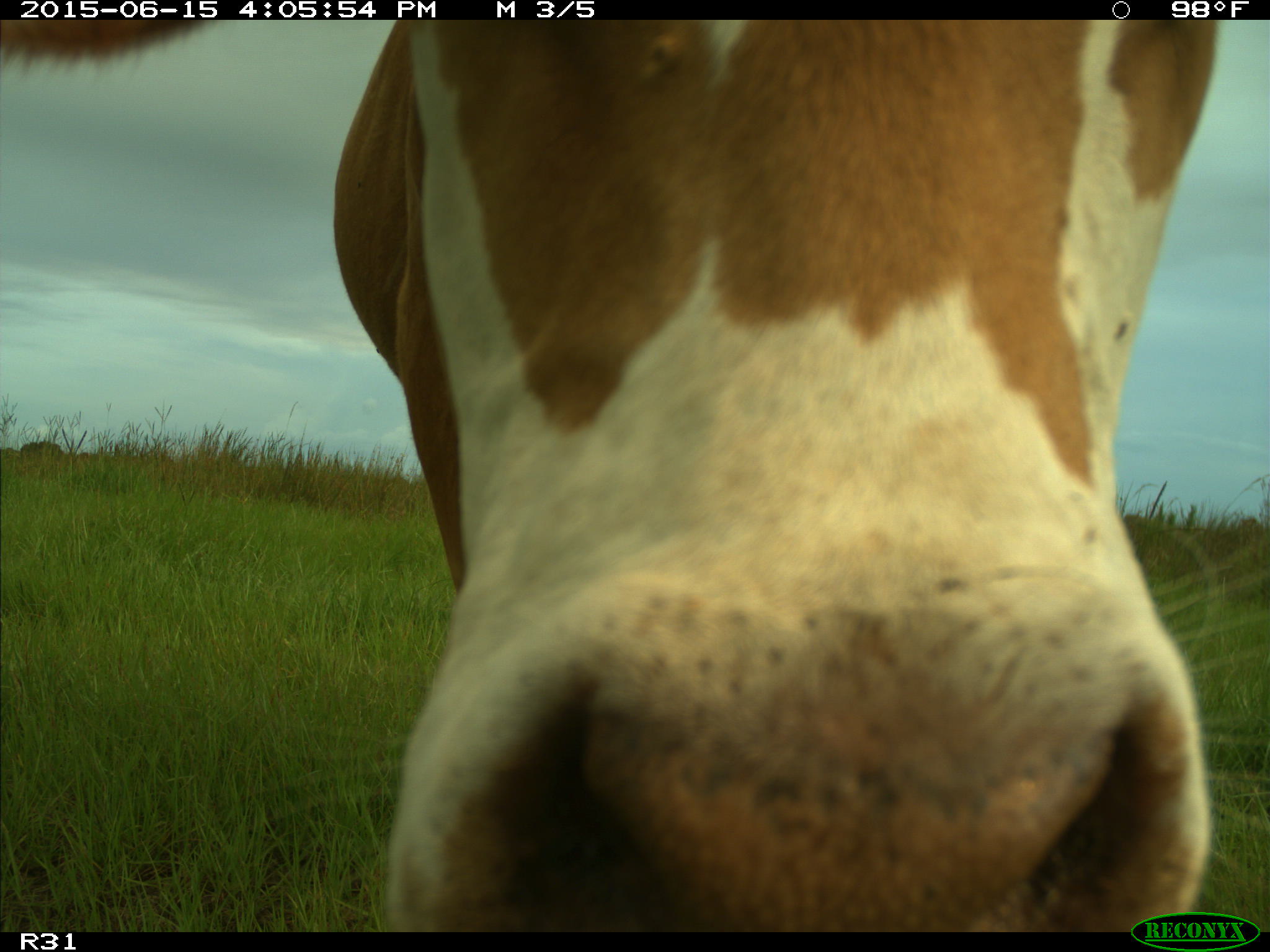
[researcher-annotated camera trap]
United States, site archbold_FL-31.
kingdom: Animalia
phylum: Chordata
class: Mammalia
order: Artiodactyla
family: Bovidae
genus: Bos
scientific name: Bos taurus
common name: domestic cow